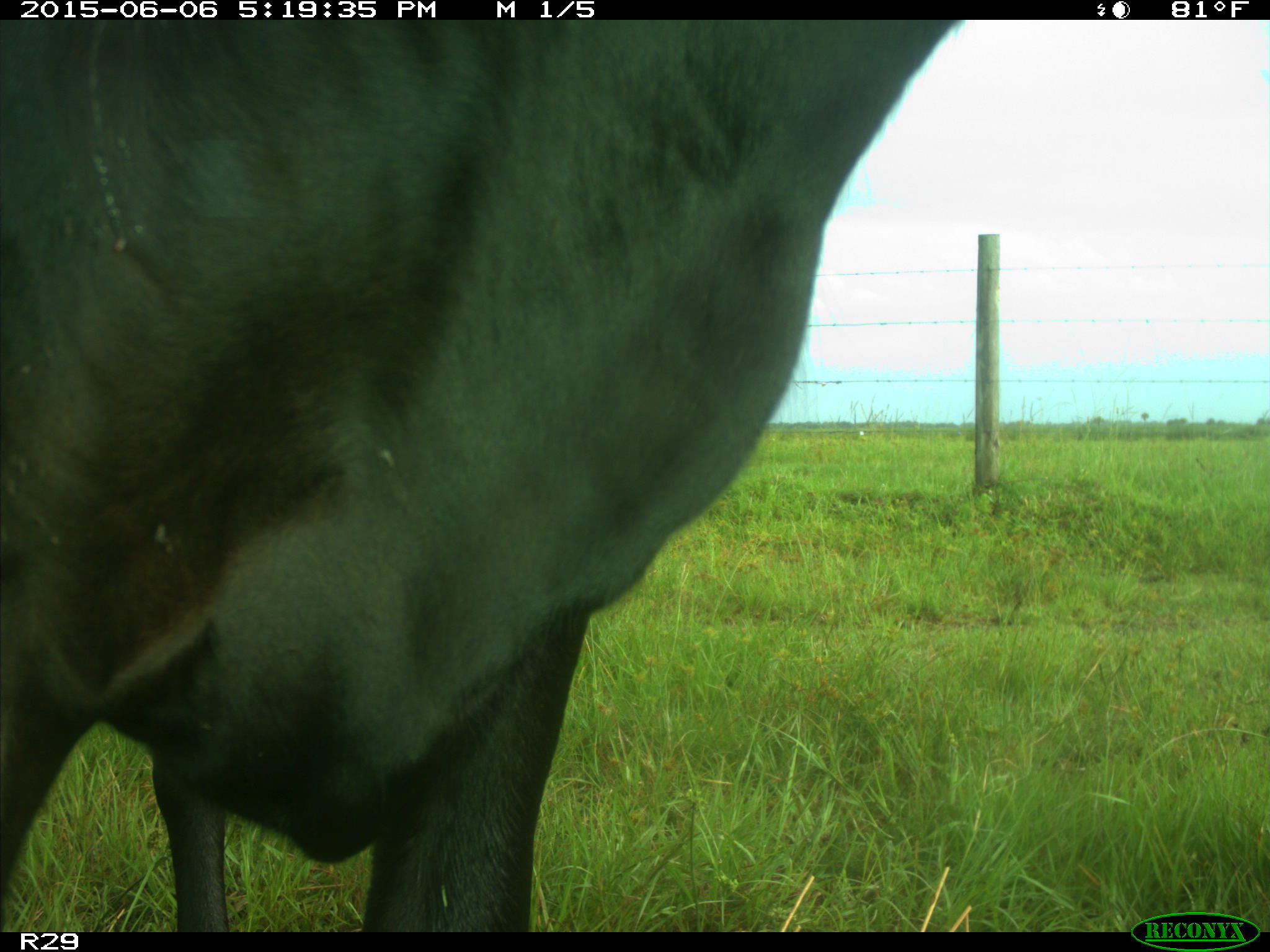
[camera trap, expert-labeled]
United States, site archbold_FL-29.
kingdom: Animalia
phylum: Chordata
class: Mammalia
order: Artiodactyla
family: Bovidae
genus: Bos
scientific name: Bos taurus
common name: domestic cow